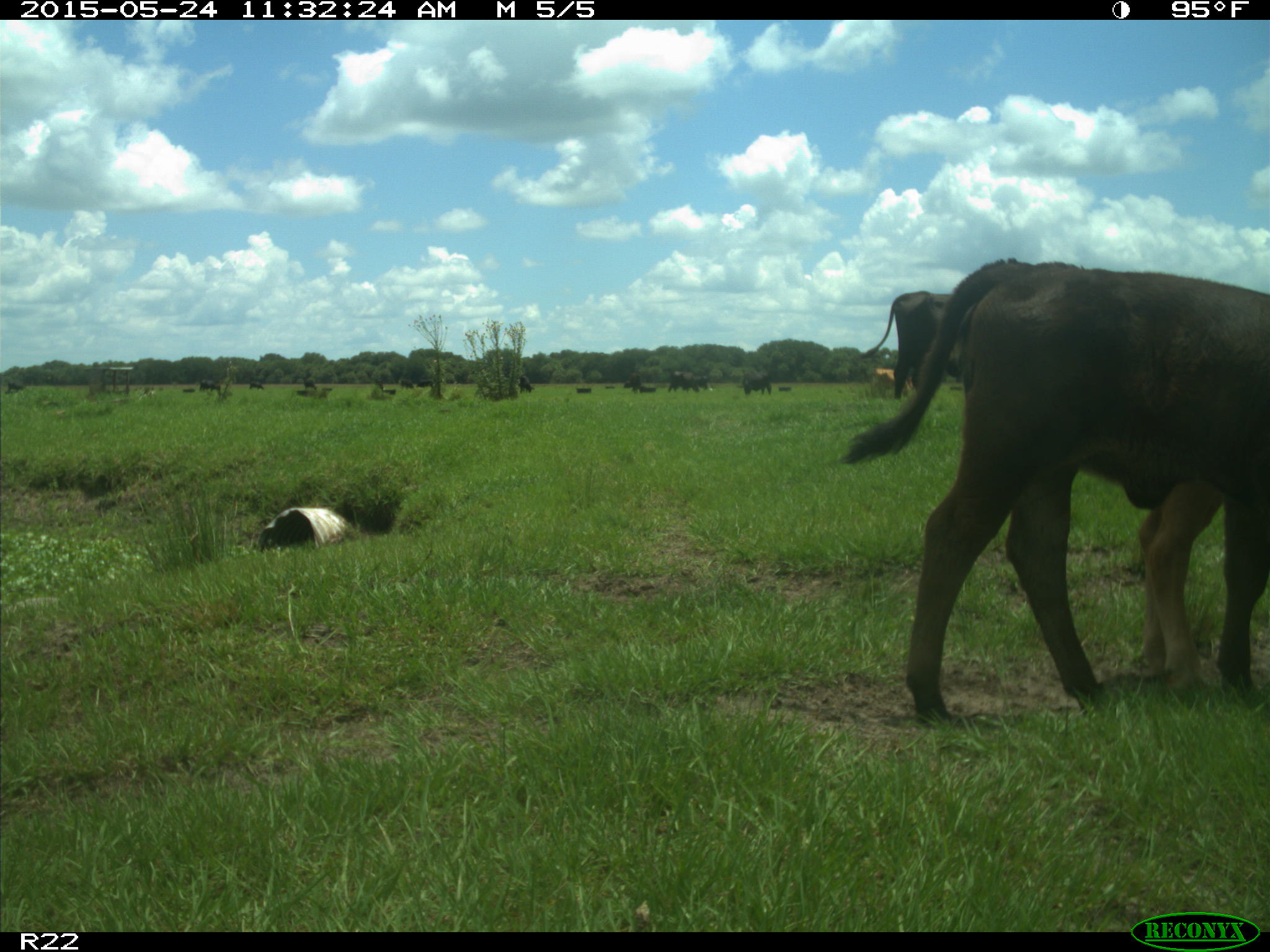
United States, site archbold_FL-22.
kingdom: Animalia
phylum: Chordata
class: Mammalia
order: Artiodactyla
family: Bovidae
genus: Bos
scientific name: Bos taurus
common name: domestic cow